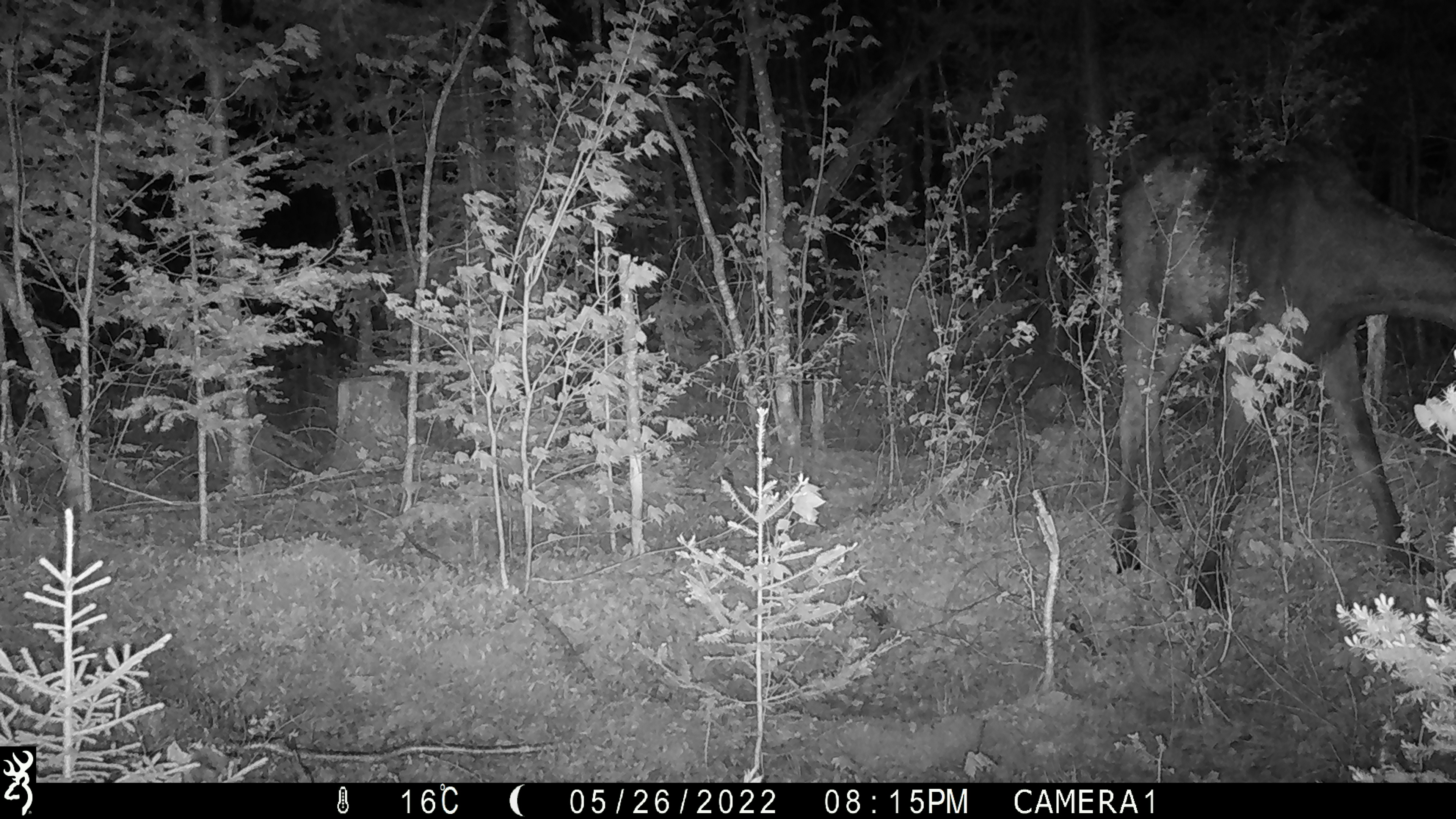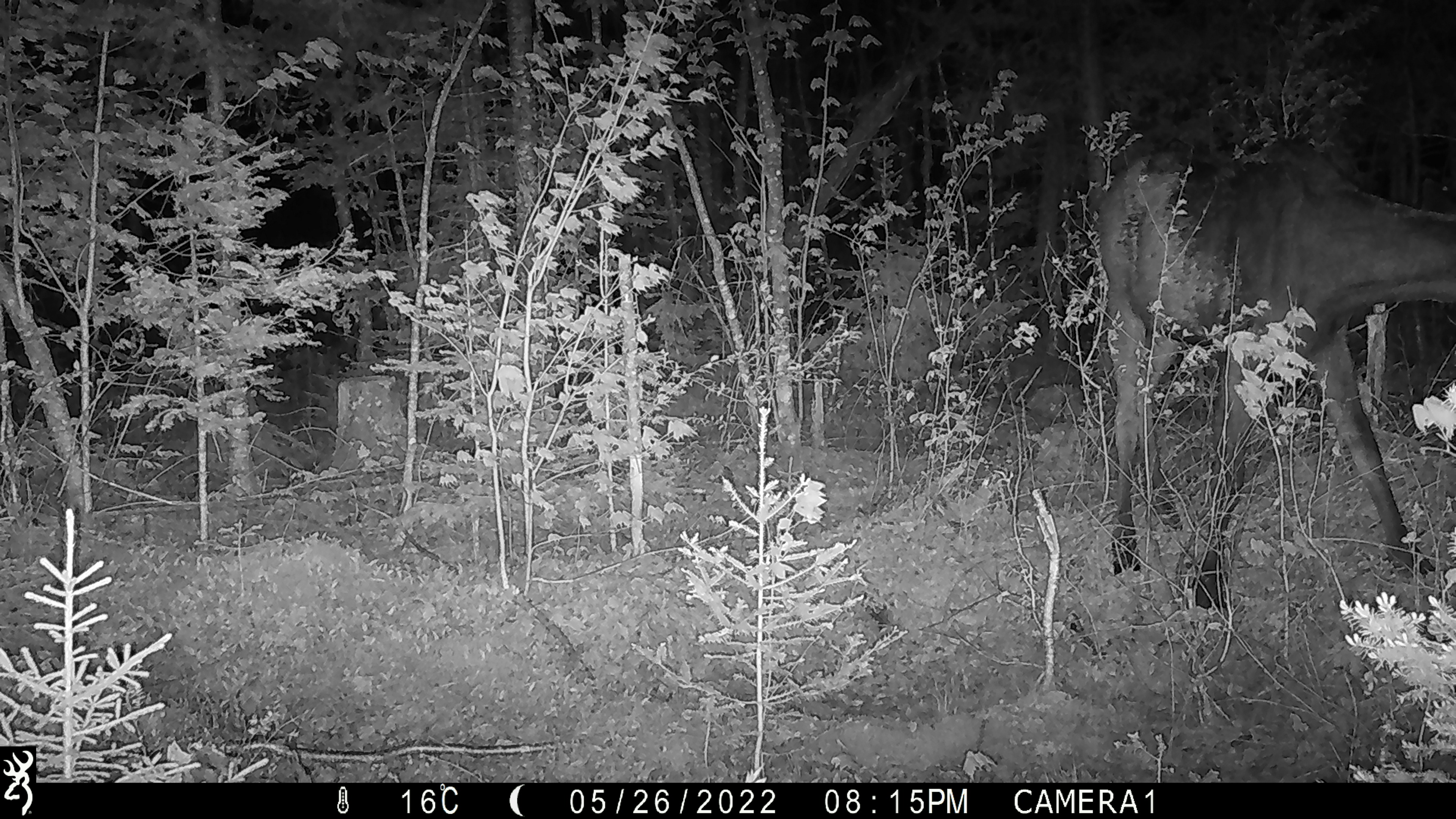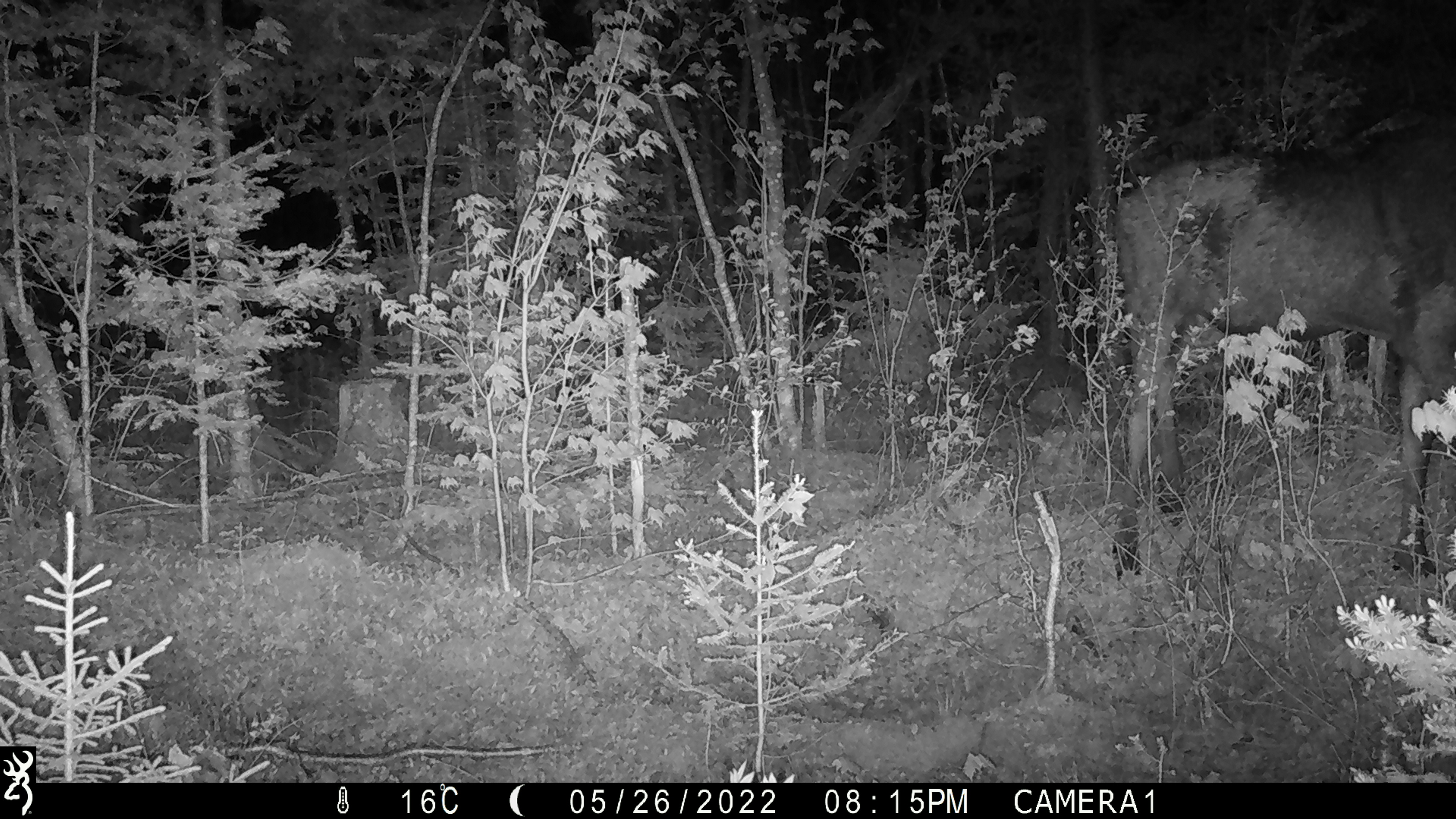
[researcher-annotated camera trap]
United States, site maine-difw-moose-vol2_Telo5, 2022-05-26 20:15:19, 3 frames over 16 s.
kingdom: Animalia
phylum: Chordata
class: Mammalia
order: Artiodactyla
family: Cervidae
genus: Alces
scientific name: Alces alces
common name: moose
Moose (Alces alces).